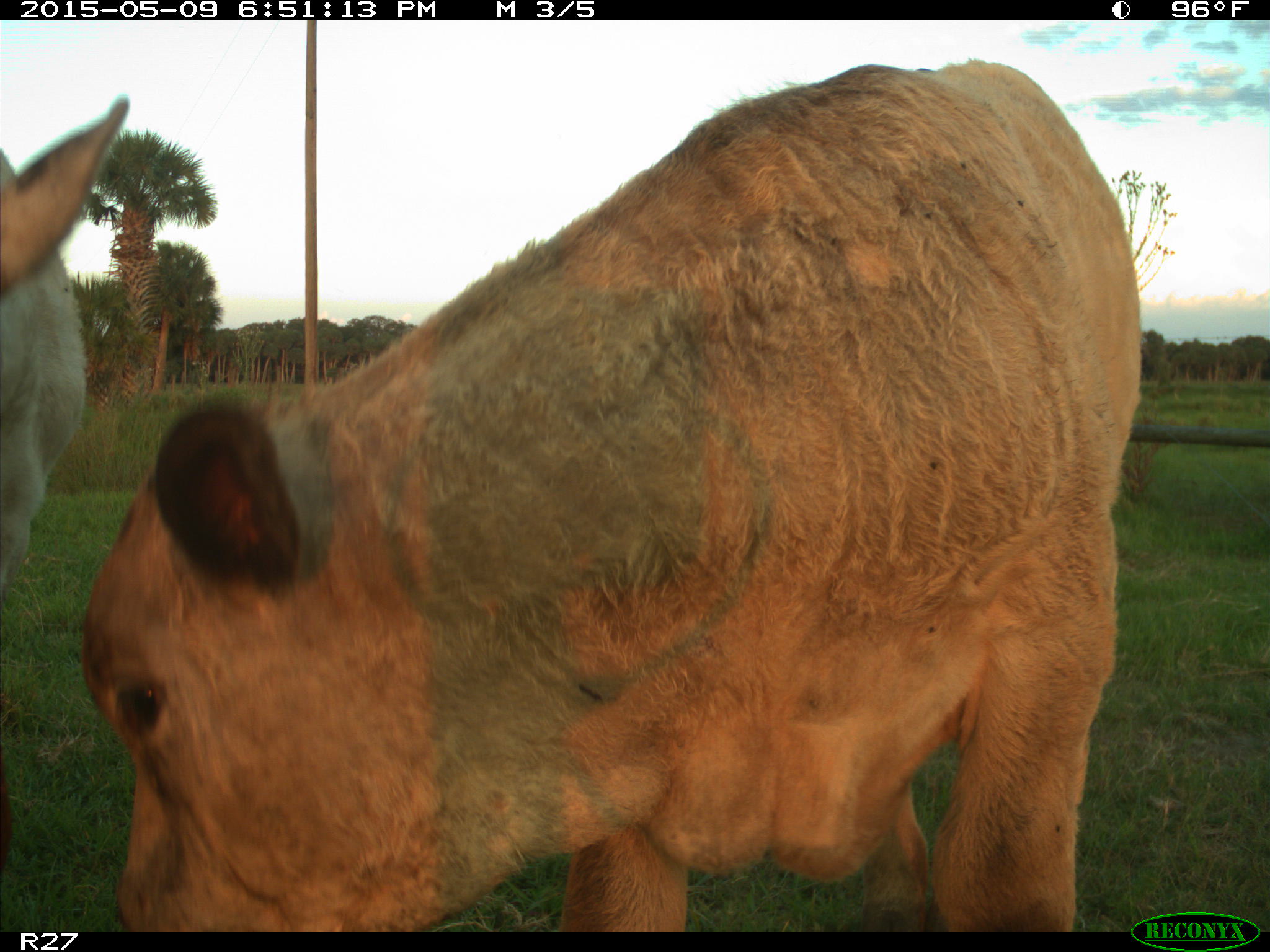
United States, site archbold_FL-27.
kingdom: Animalia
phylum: Chordata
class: Mammalia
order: Artiodactyla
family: Bovidae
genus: Bos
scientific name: Bos taurus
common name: domestic cow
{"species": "Bos taurus (domestic cow)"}